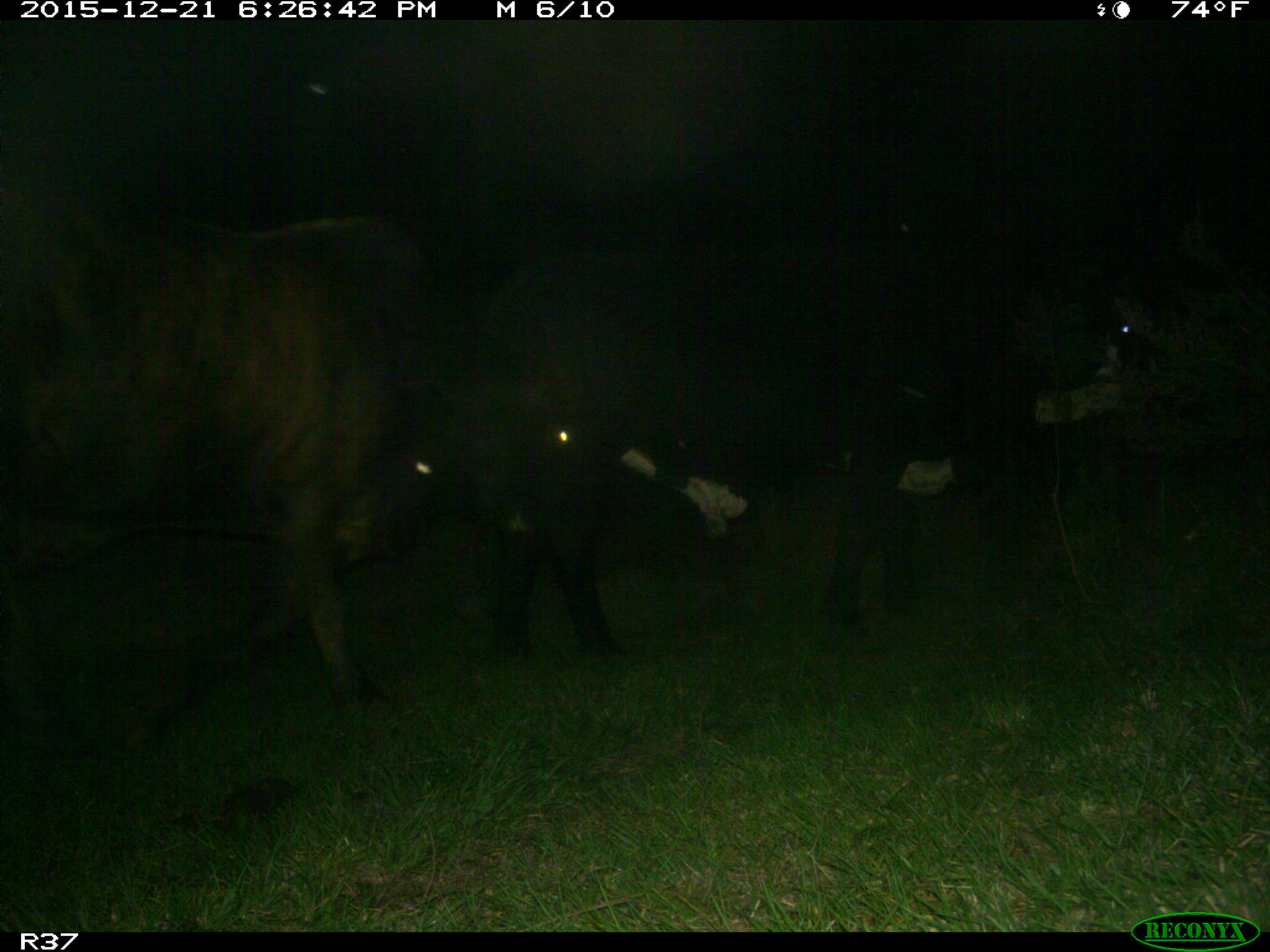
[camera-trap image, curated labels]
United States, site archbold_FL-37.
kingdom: Animalia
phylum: Chordata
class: Mammalia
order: Artiodactyla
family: Bovidae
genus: Bos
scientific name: Bos taurus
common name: domestic cow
Bos taurus (domestic cow).